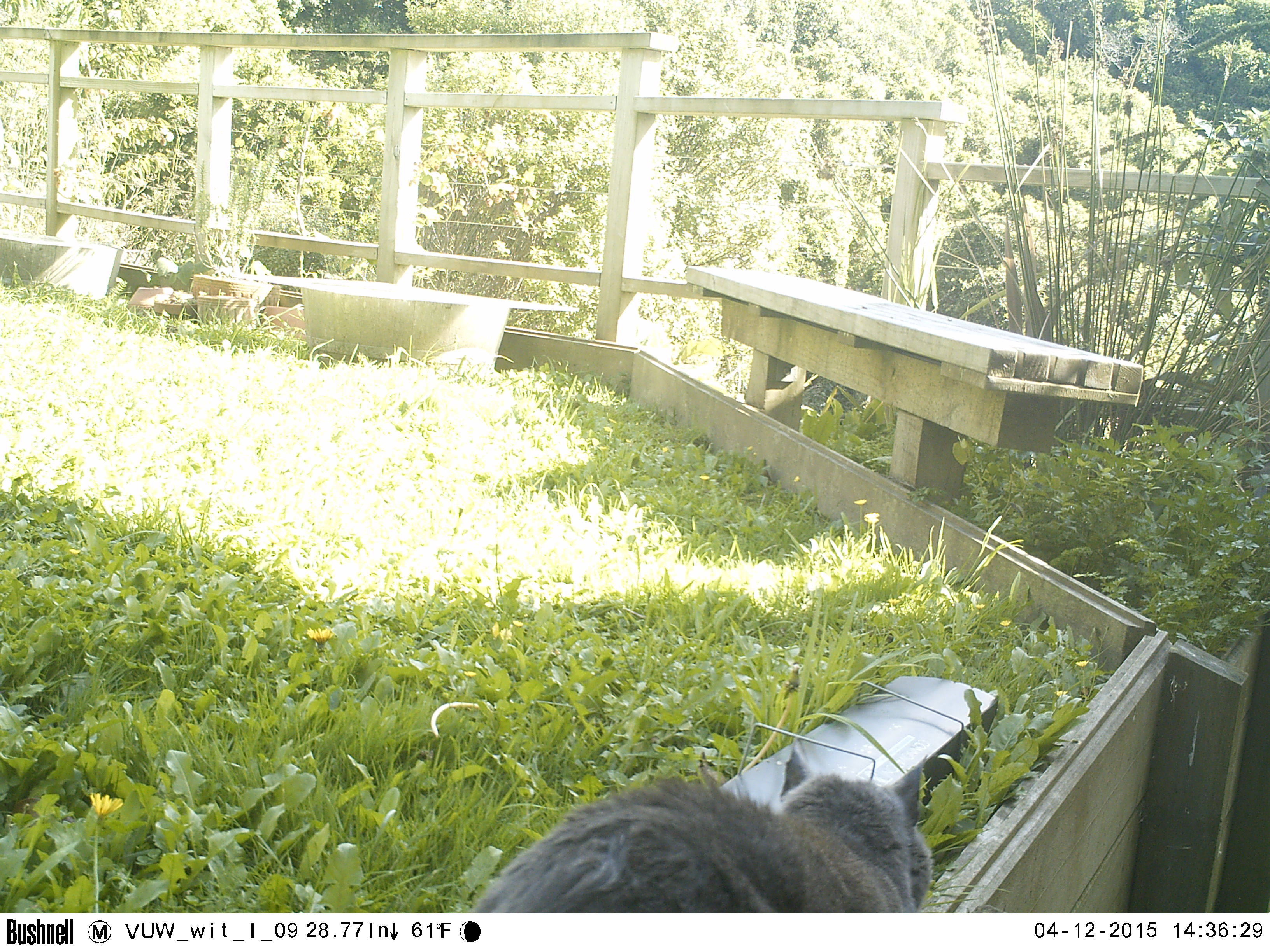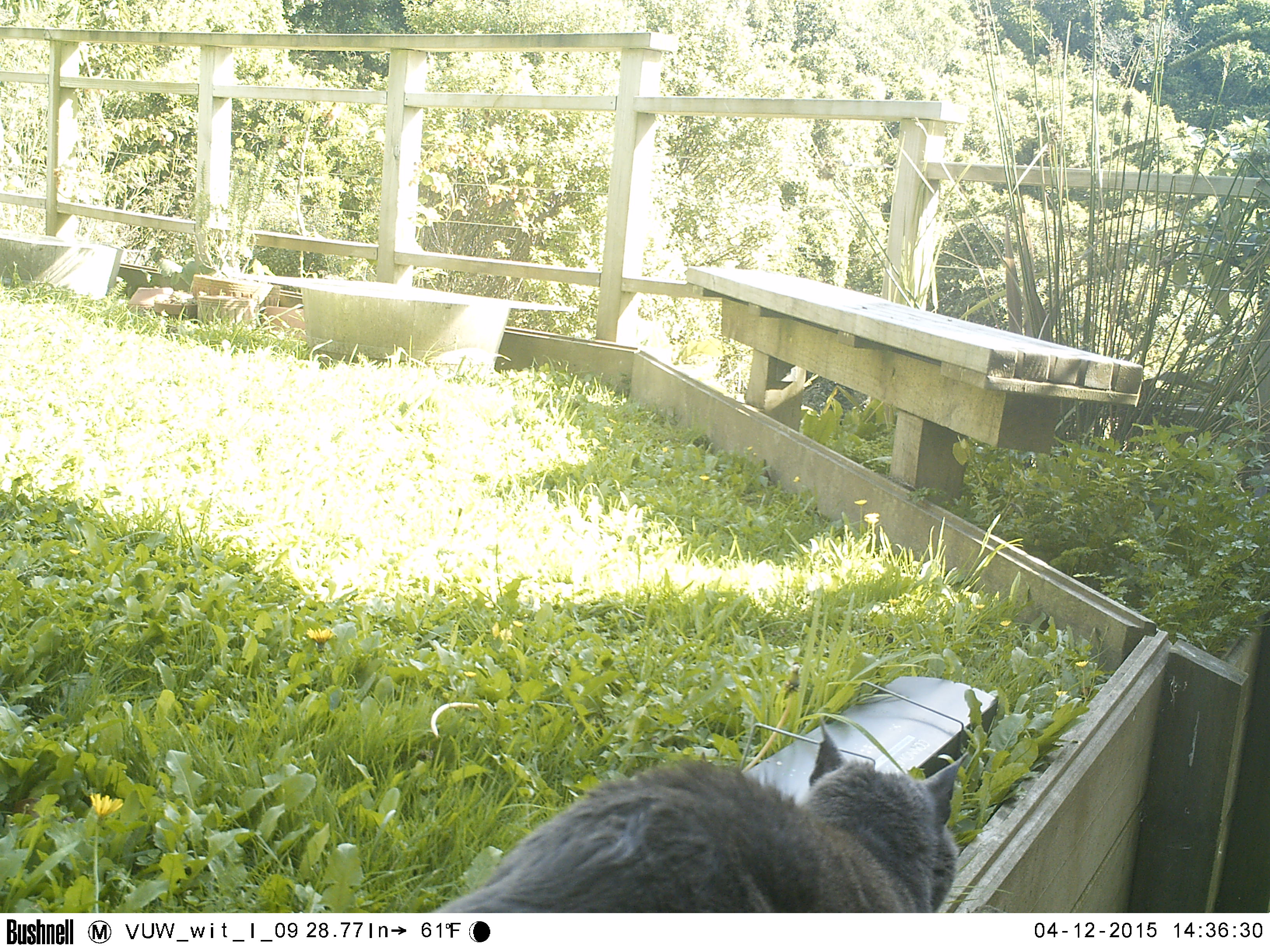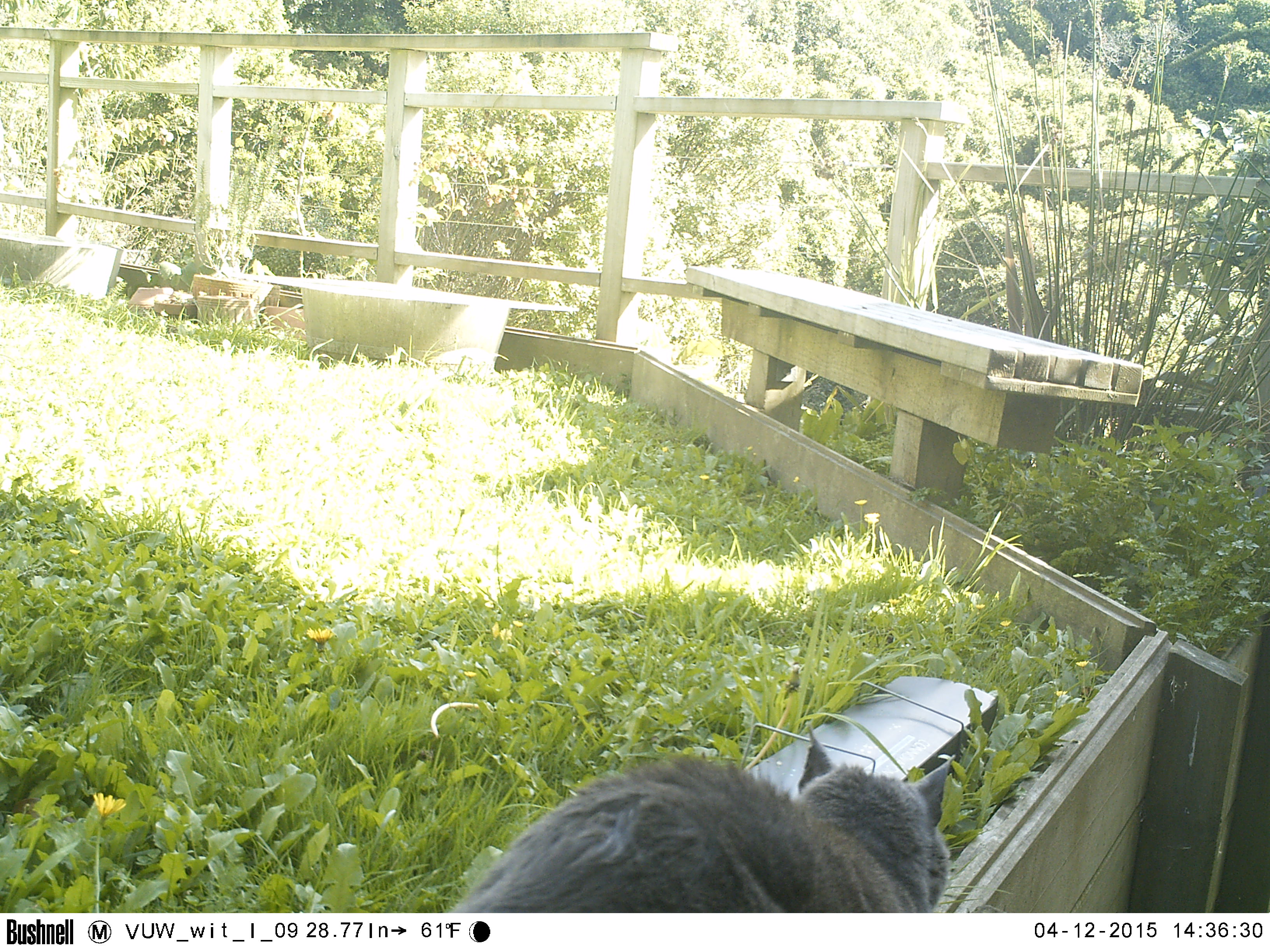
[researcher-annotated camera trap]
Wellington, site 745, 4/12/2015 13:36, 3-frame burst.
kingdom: Animalia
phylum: Chordata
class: Mammalia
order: Carnivora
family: Felidae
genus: Felis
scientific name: Felis catus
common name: cat